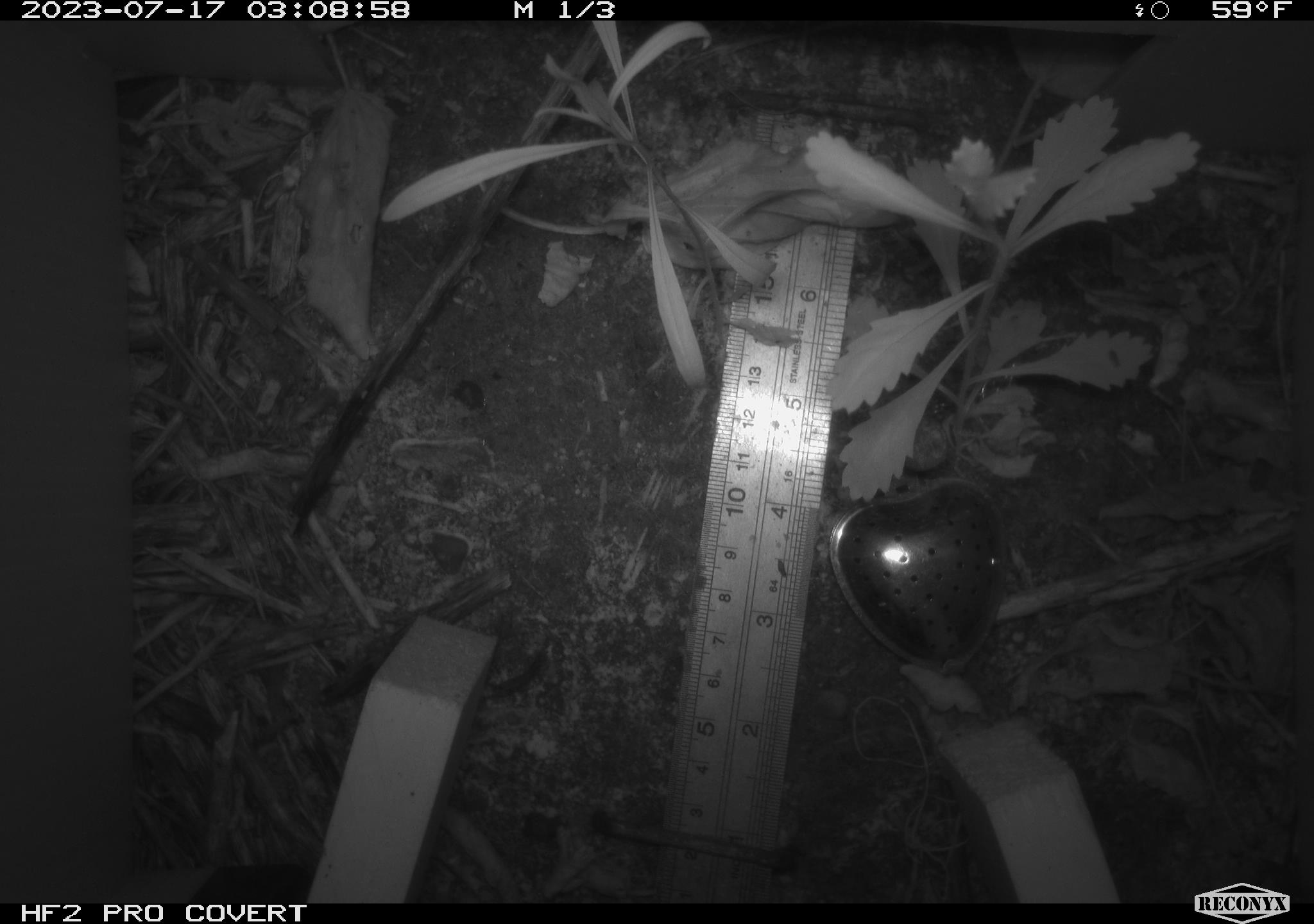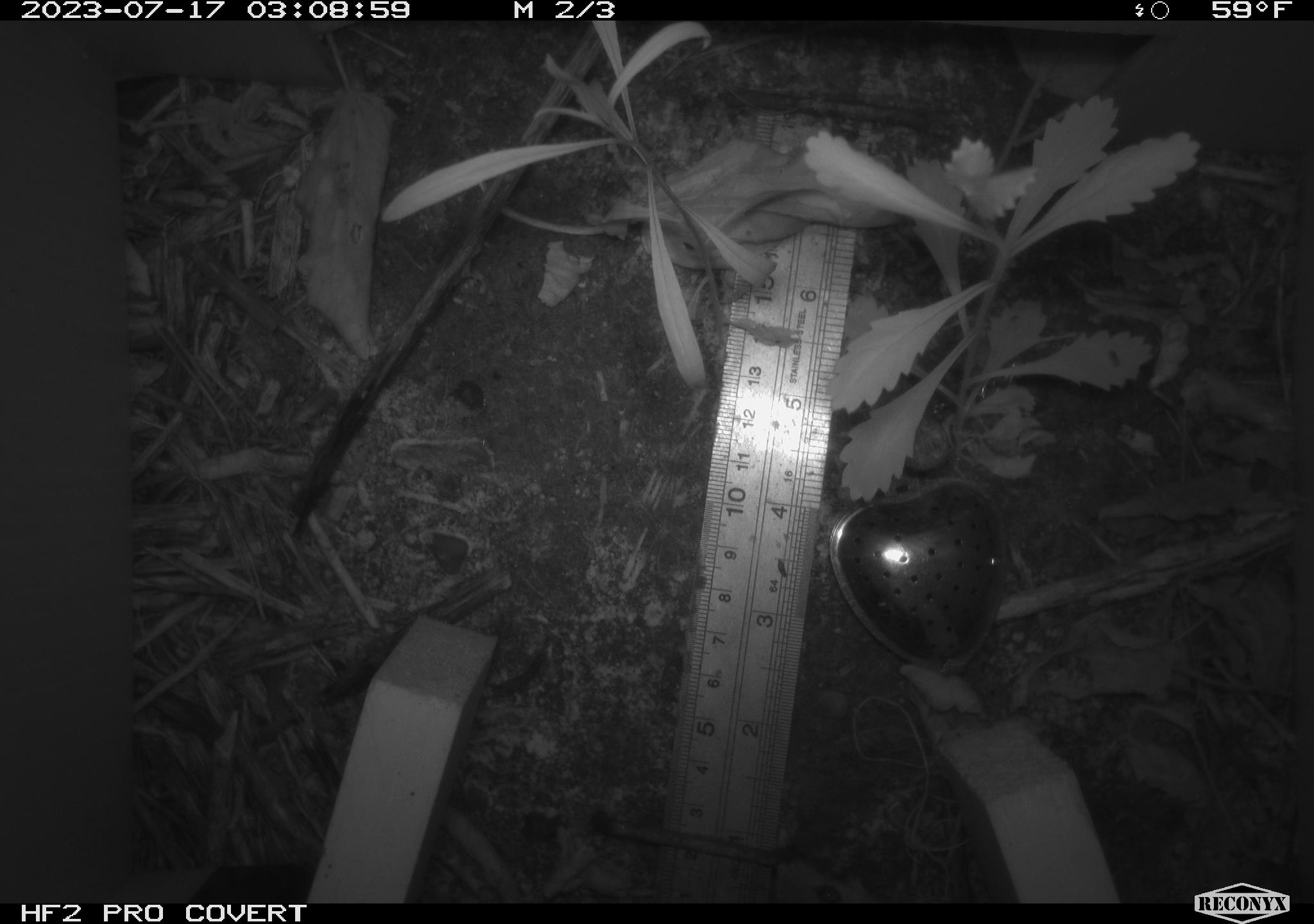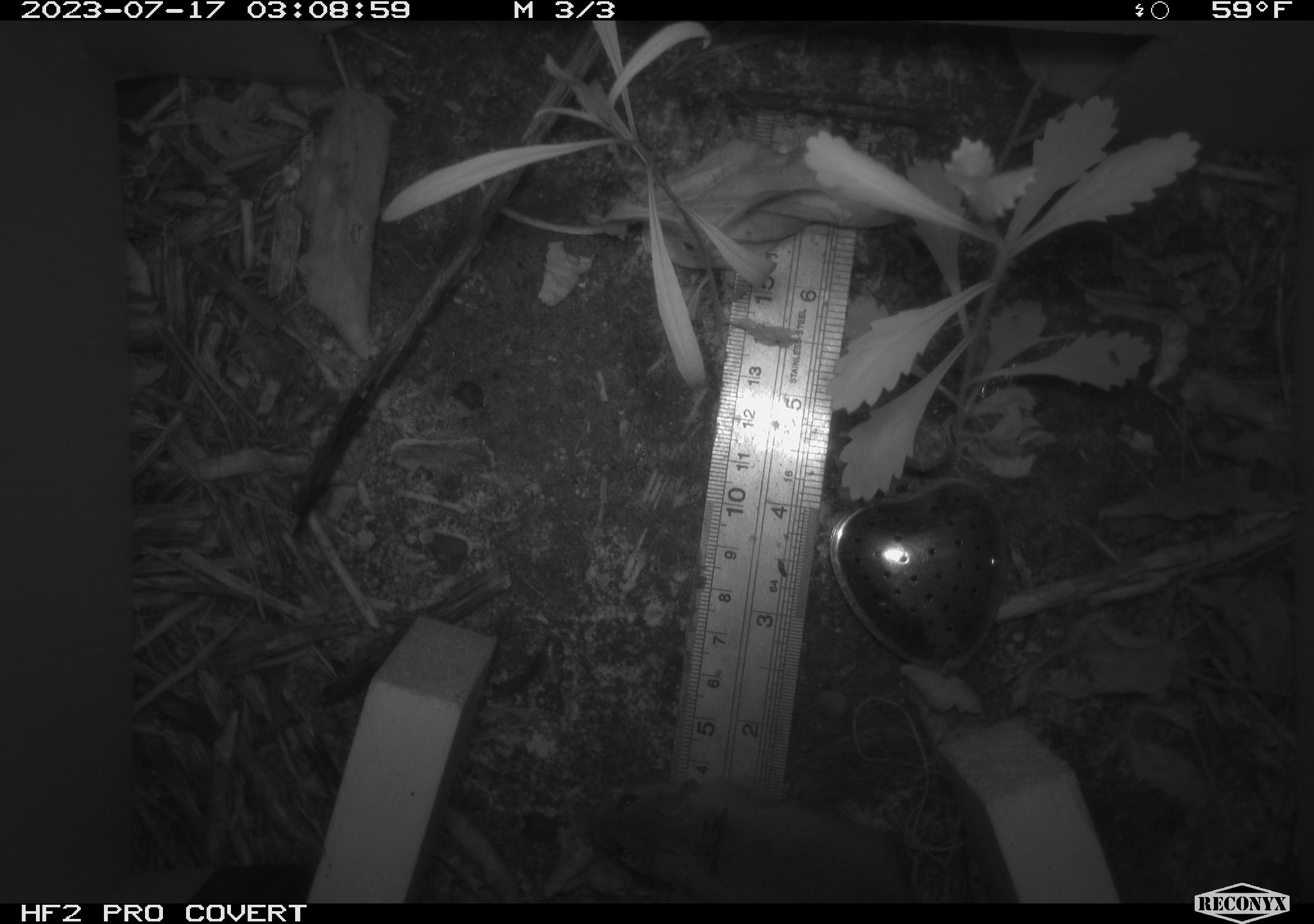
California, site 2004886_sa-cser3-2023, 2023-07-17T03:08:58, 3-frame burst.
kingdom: Animalia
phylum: Chordata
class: Mammalia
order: Rodentia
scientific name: Rodentia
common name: mouse species